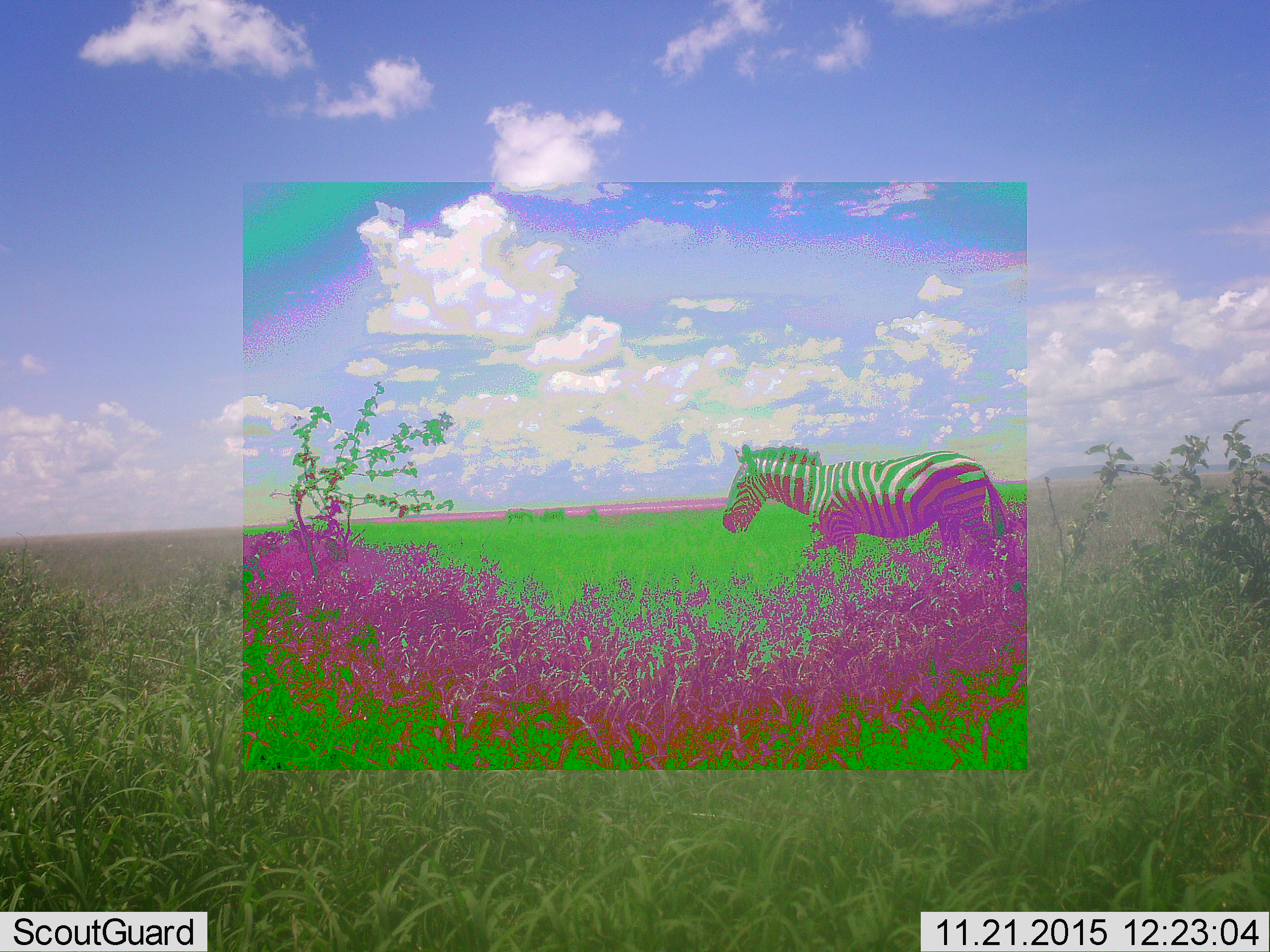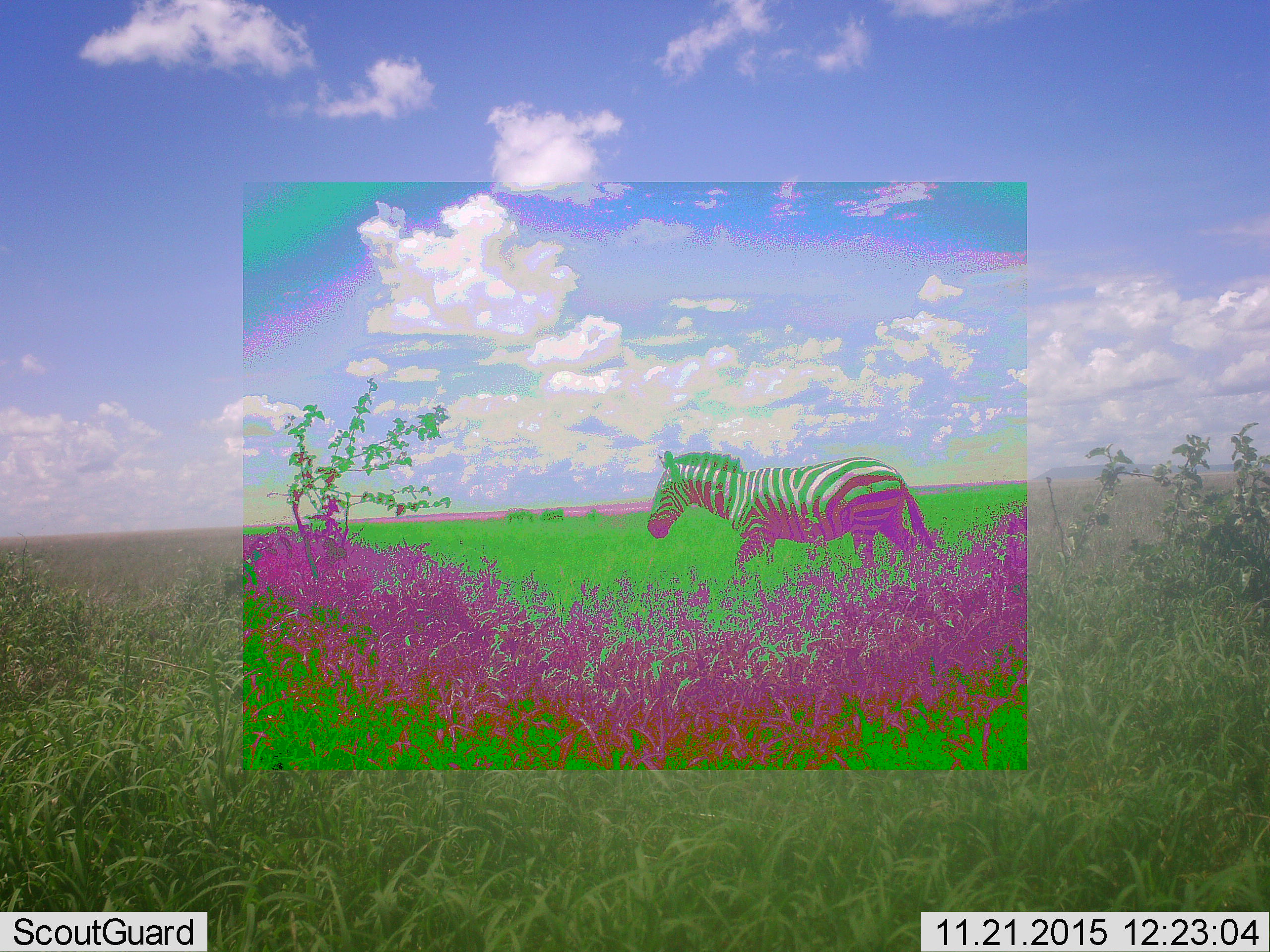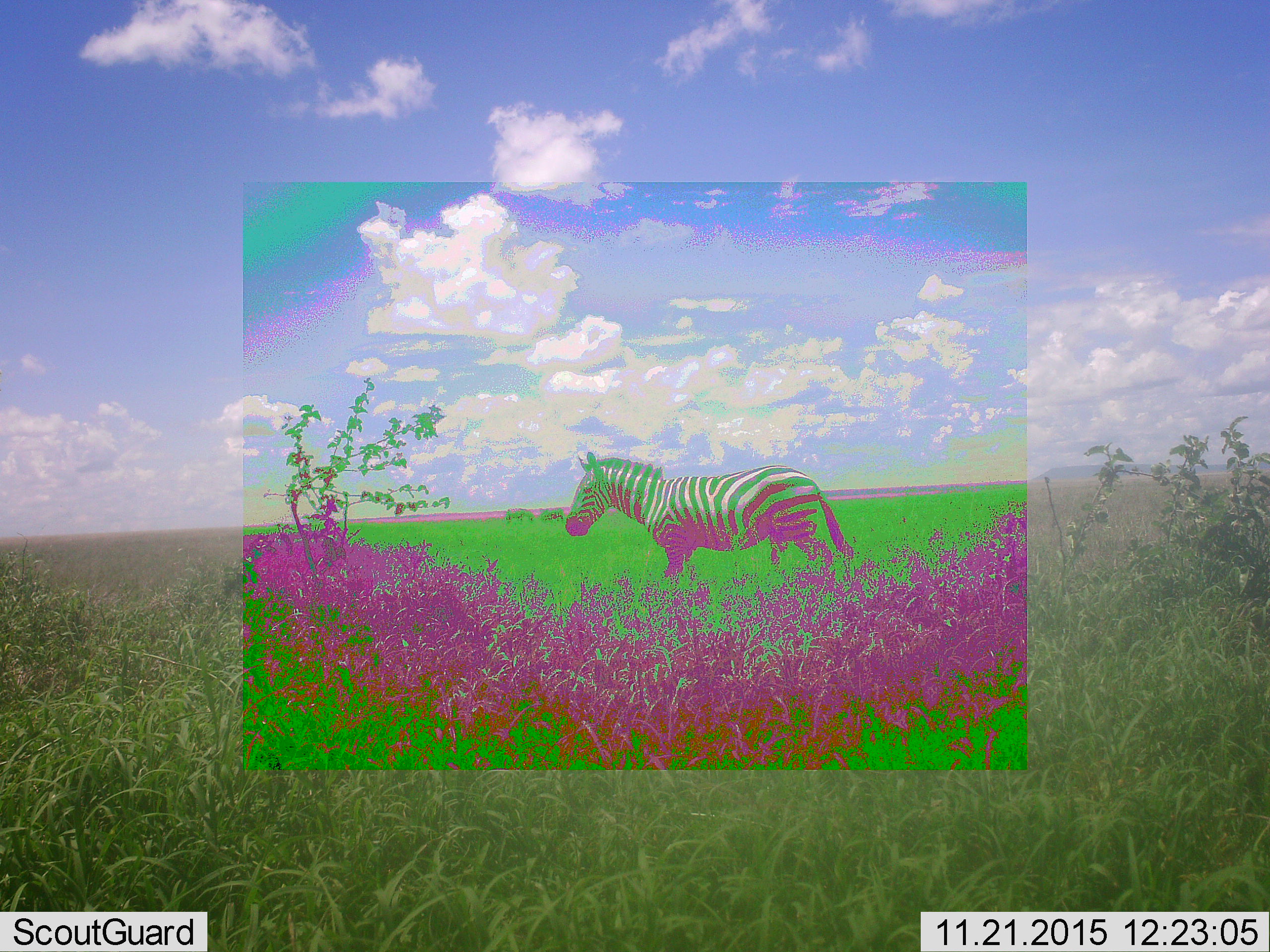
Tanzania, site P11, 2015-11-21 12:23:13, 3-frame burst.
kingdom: Animalia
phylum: Chordata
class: Mammalia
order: Perissodactyla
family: Equidae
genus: Equus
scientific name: Equus quagga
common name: plains zebra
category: zebra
Zebra (plains zebra) (Equus quagga), count 1. Behavior (volunteer vote fractions): standing 33%, resting 0%, moving 89%, interacting 0%. Young present (vote fraction): 0%. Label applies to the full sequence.